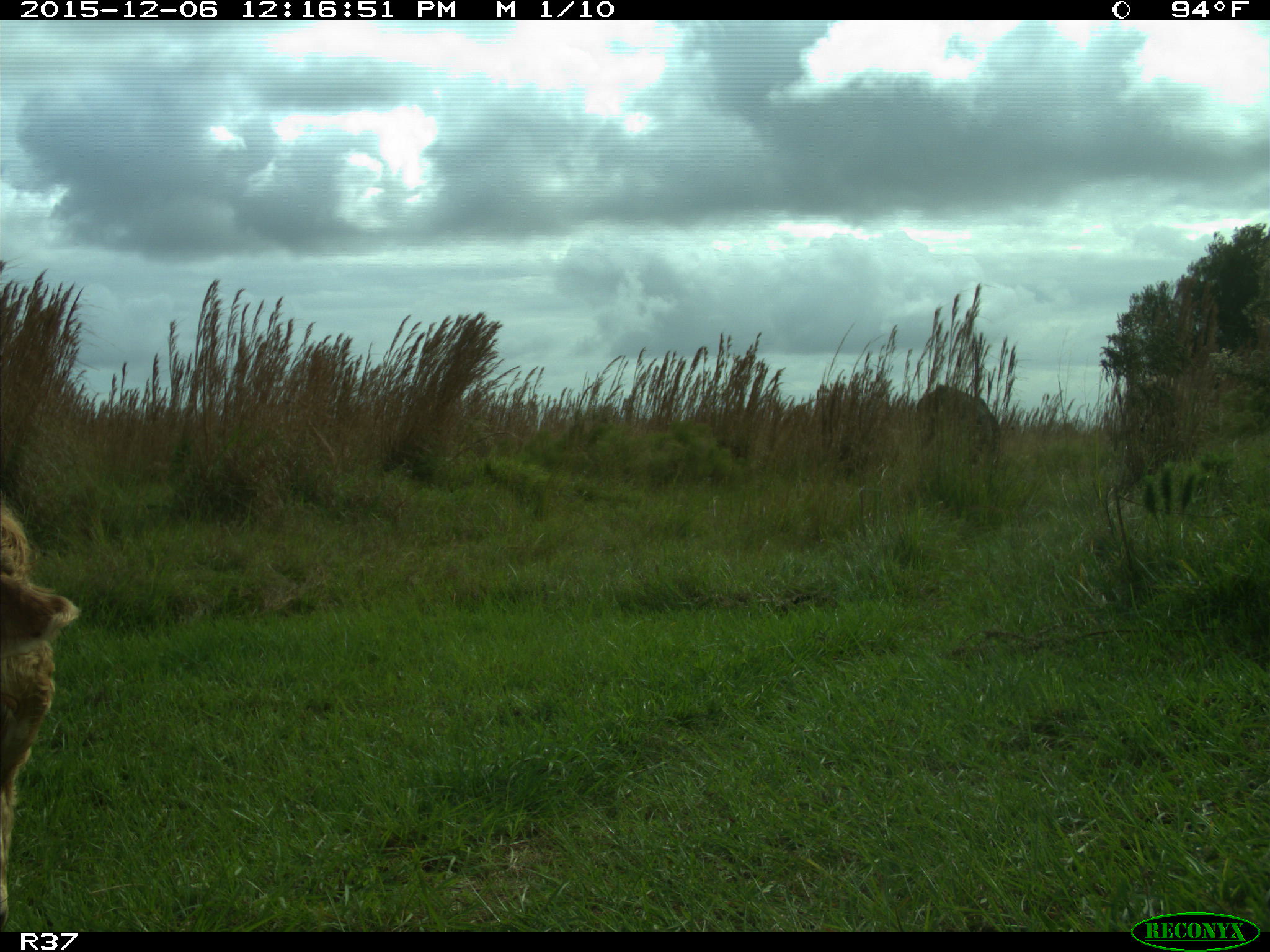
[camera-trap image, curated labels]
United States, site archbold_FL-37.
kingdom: Animalia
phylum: Chordata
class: Mammalia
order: Artiodactyla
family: Bovidae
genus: Bos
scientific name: Bos taurus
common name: domestic cow